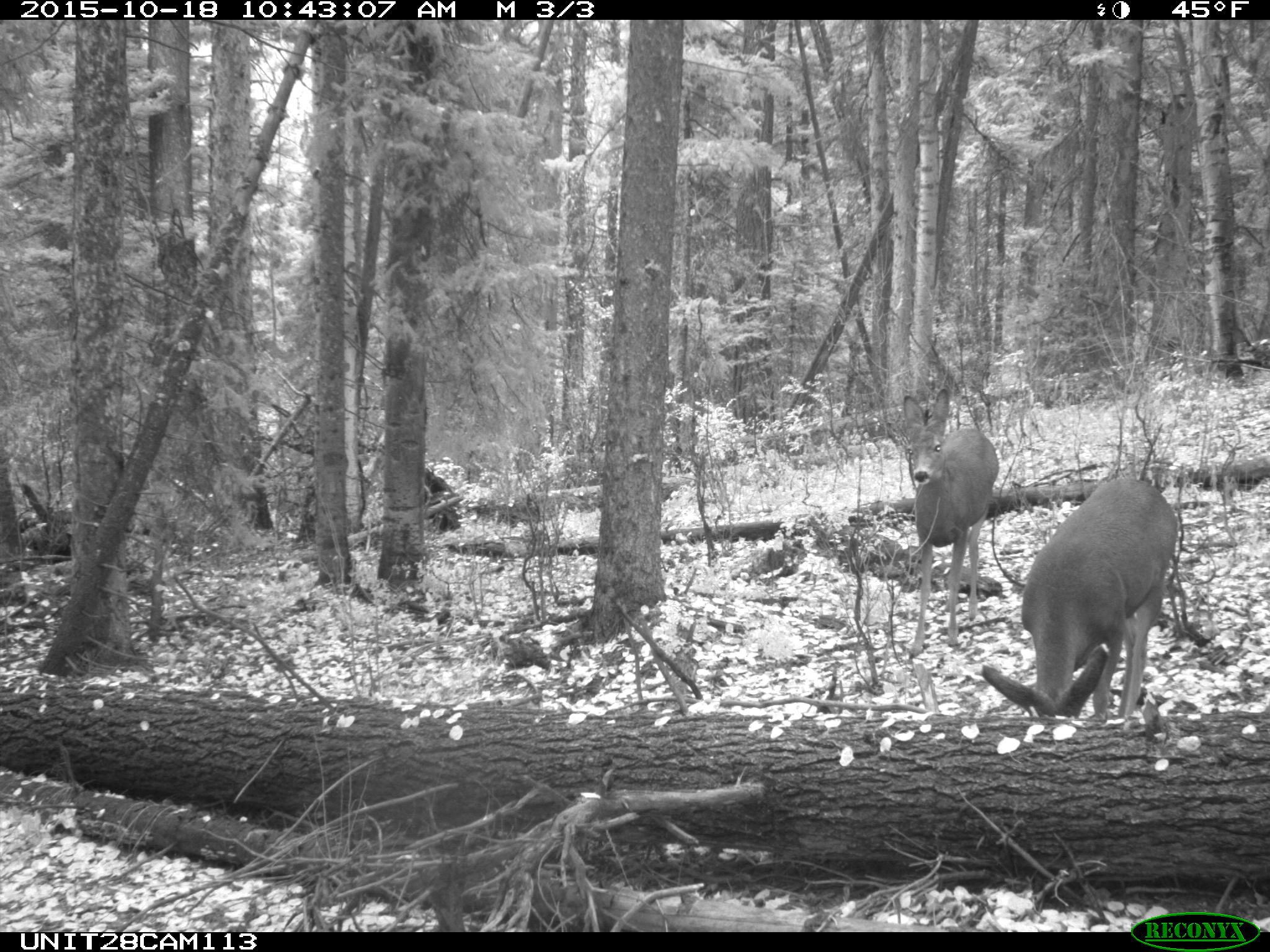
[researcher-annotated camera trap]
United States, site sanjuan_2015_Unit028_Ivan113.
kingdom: Animalia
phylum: Chordata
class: Mammalia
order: Artiodactyla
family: Cervidae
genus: Odocoileus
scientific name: Odocoileus hemionus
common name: mule deer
Odocoileus hemionus (mule deer).